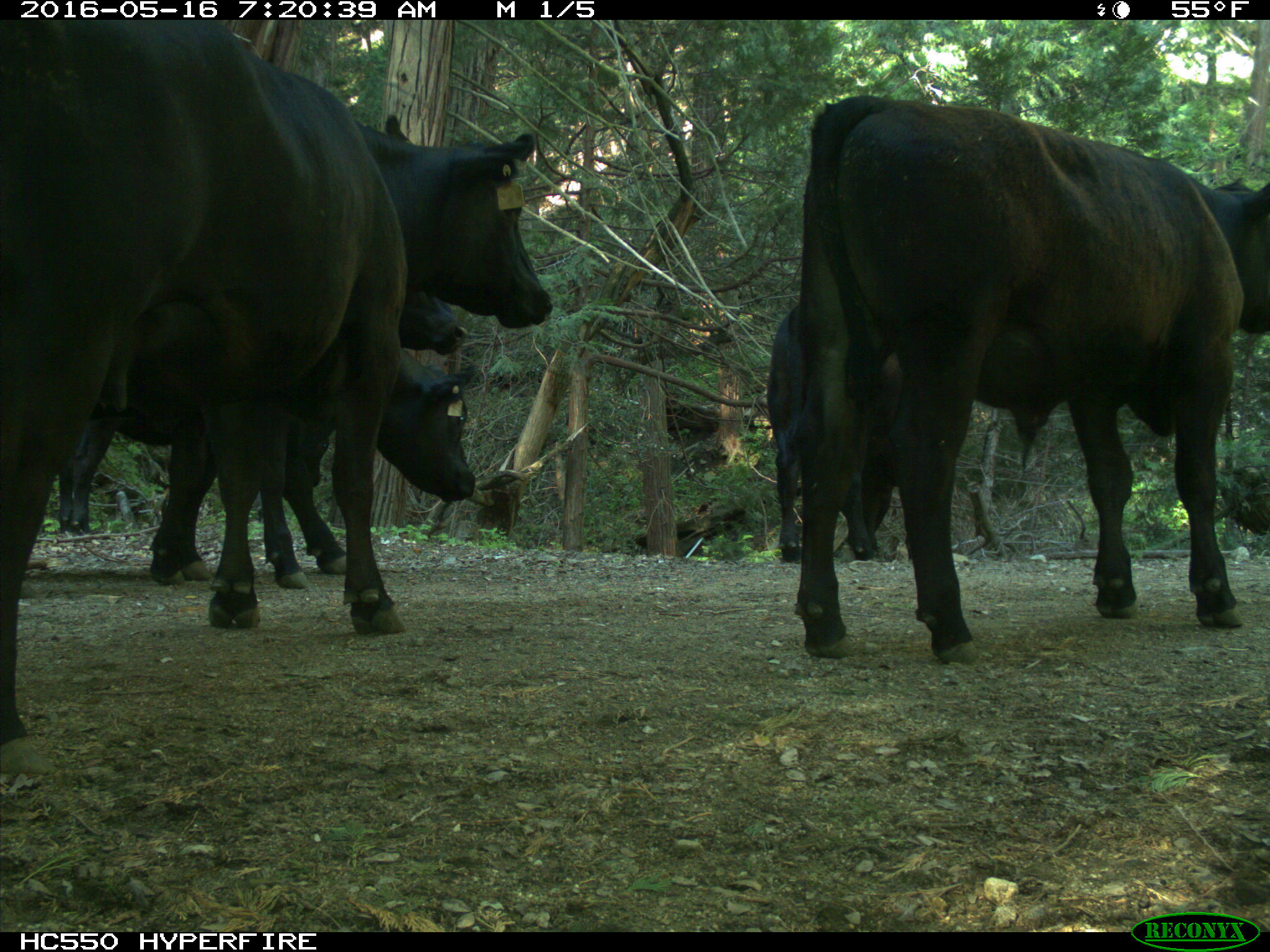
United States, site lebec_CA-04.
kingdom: Animalia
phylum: Chordata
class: Mammalia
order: Artiodactyla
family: Bovidae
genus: Bos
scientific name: Bos taurus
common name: domestic cow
Bos taurus (domestic cow).